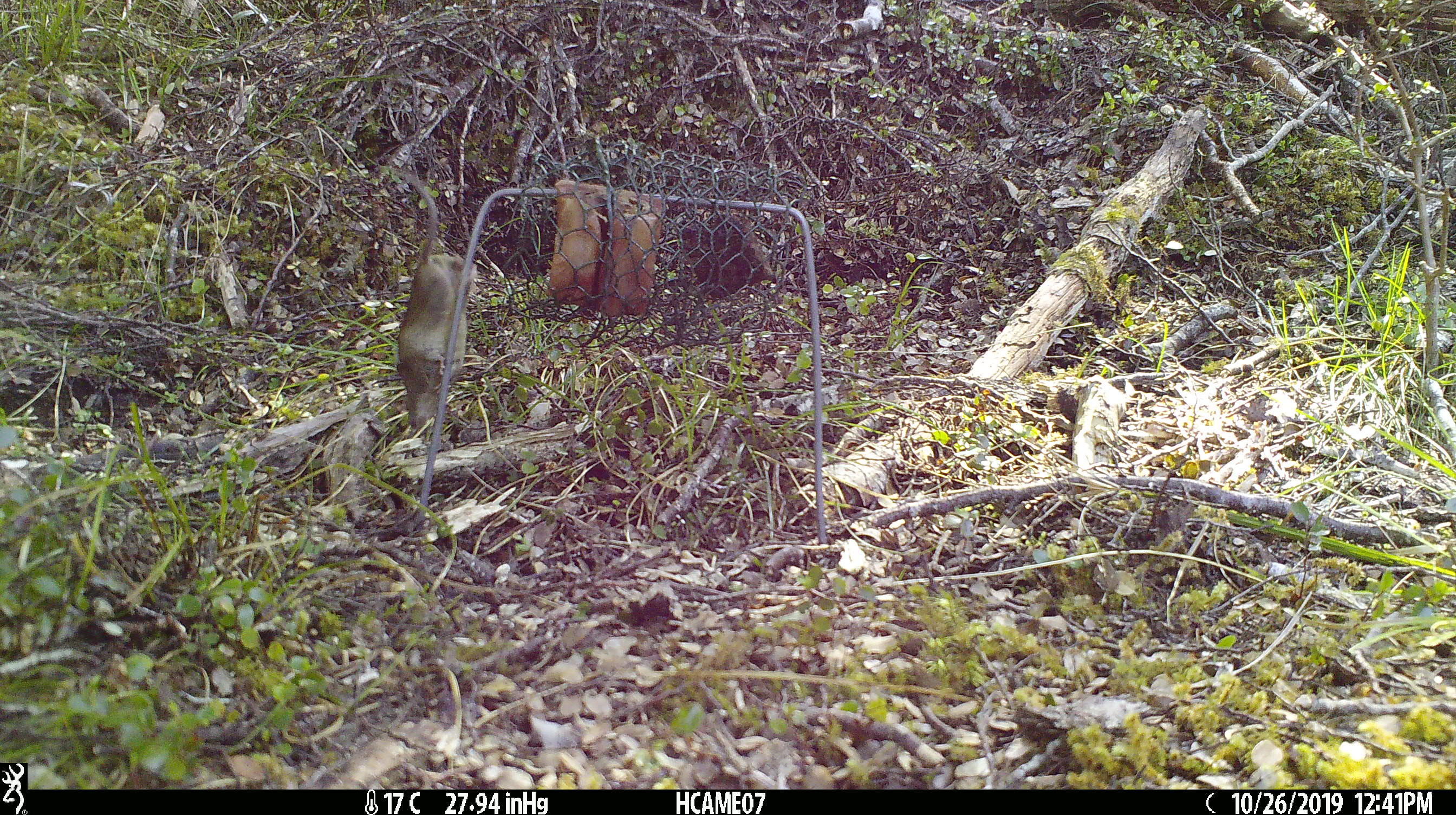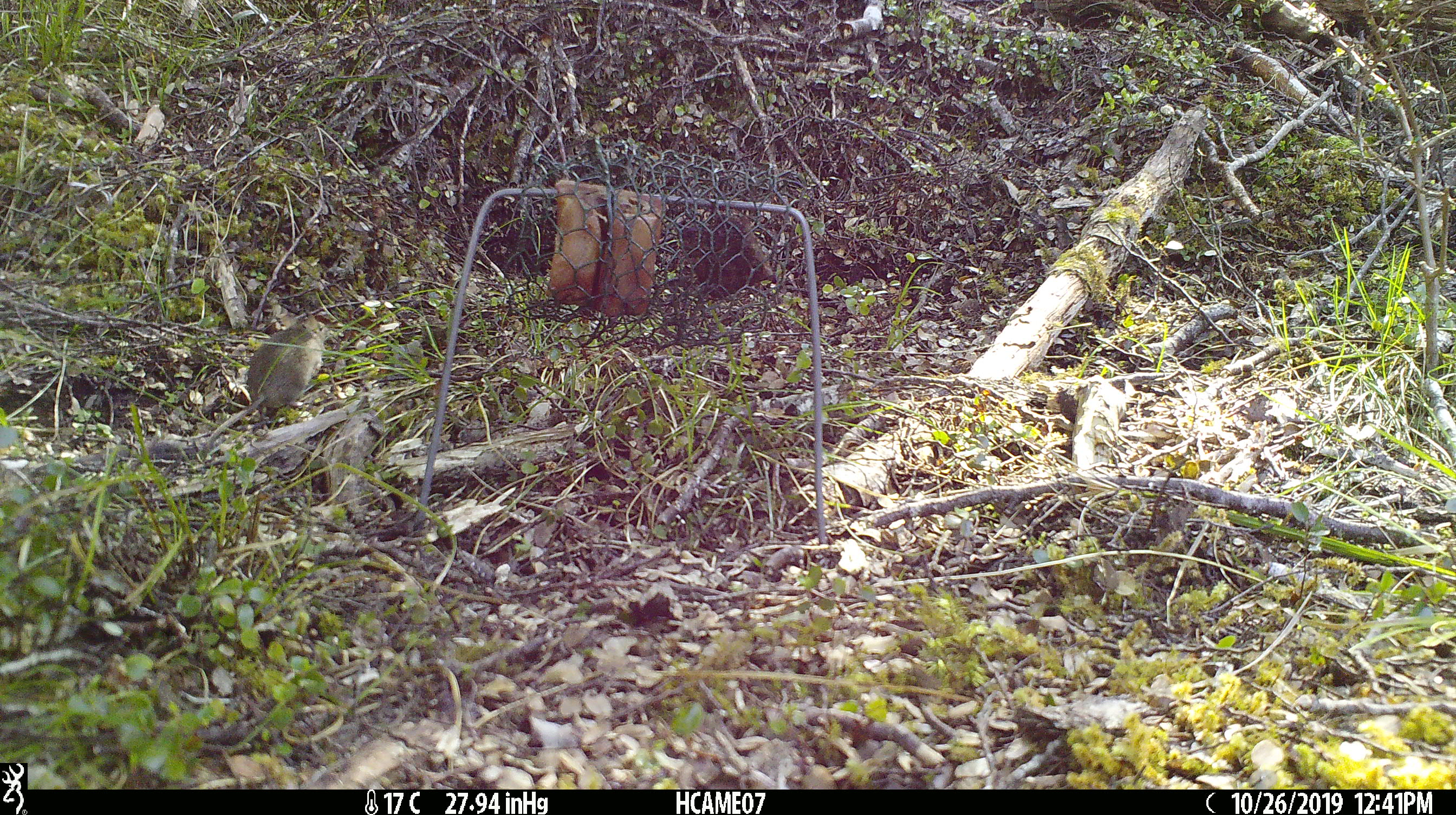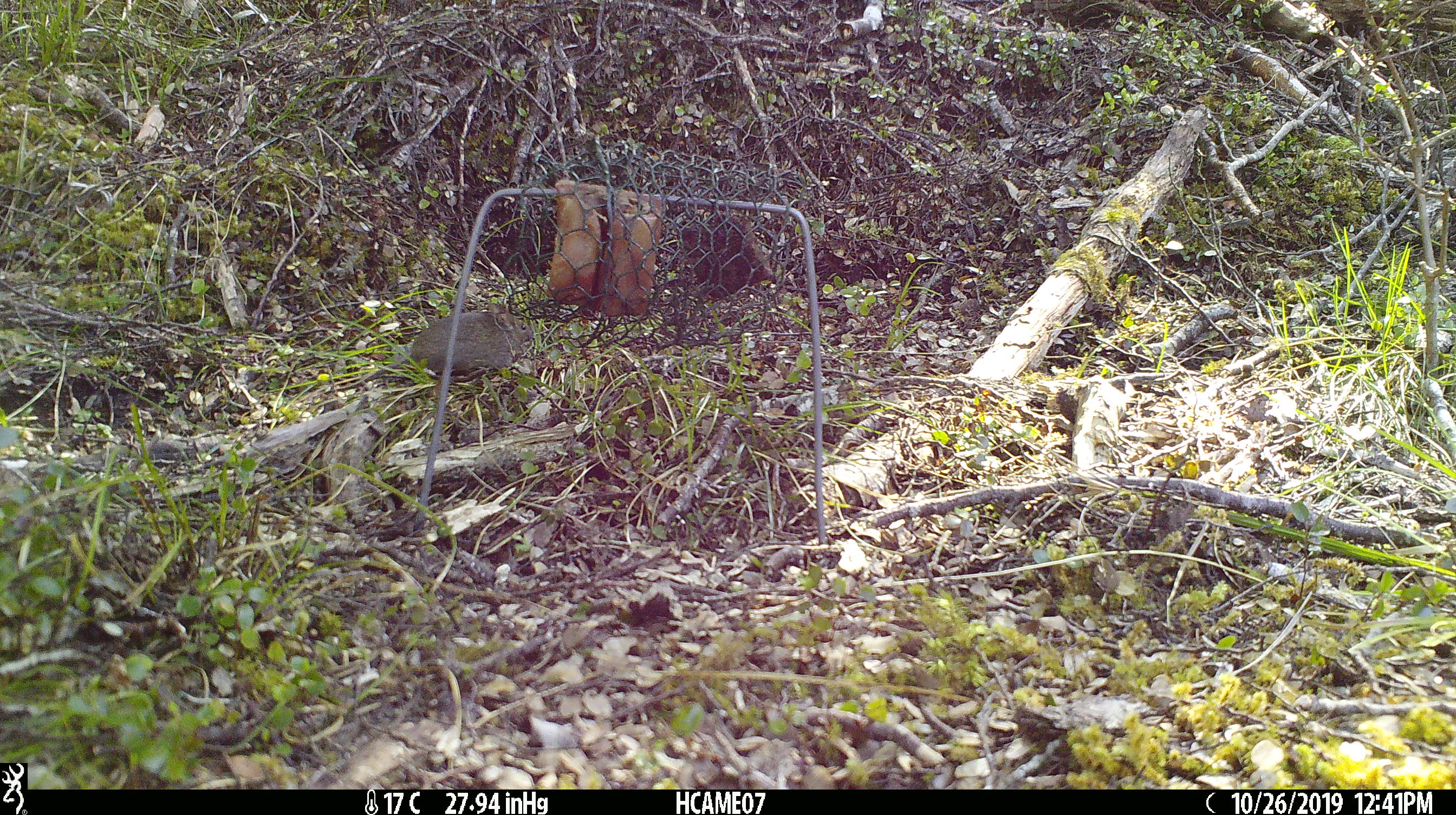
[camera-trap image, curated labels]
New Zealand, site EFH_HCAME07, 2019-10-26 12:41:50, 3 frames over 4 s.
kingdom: Animalia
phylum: Chordata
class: Mammalia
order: Rodentia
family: Muridae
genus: Mus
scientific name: Mus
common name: mouse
Mouse (Mus).